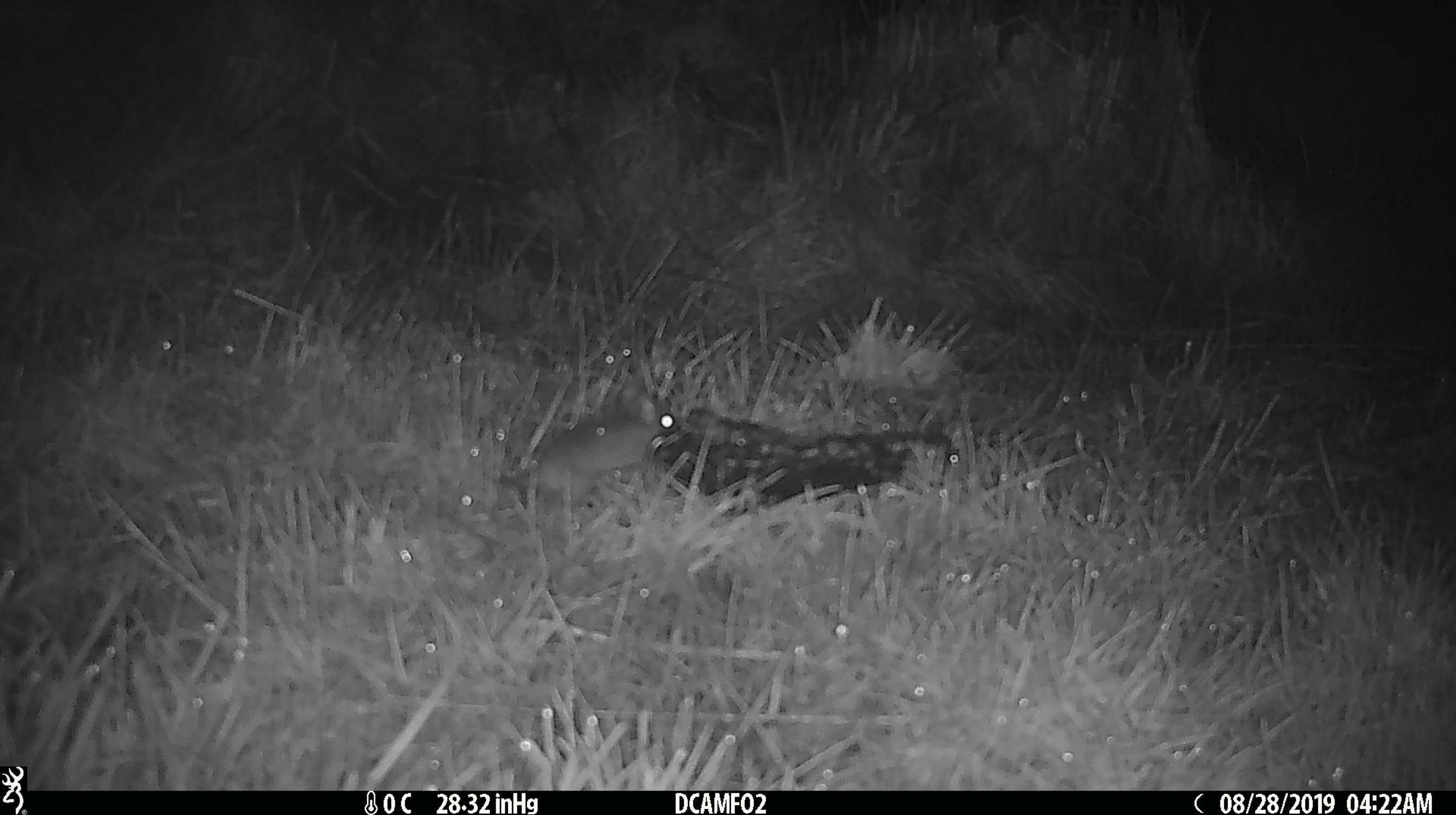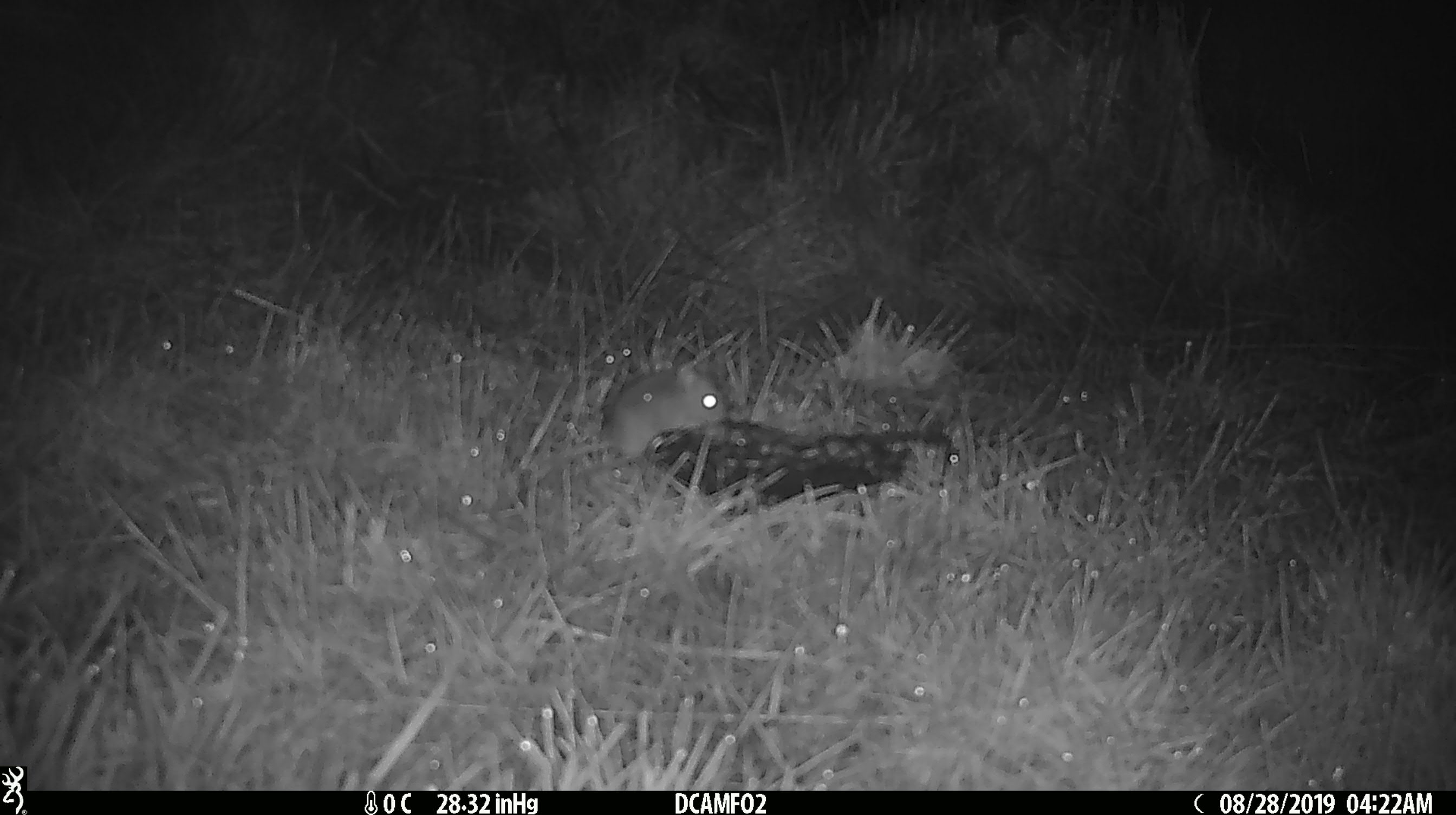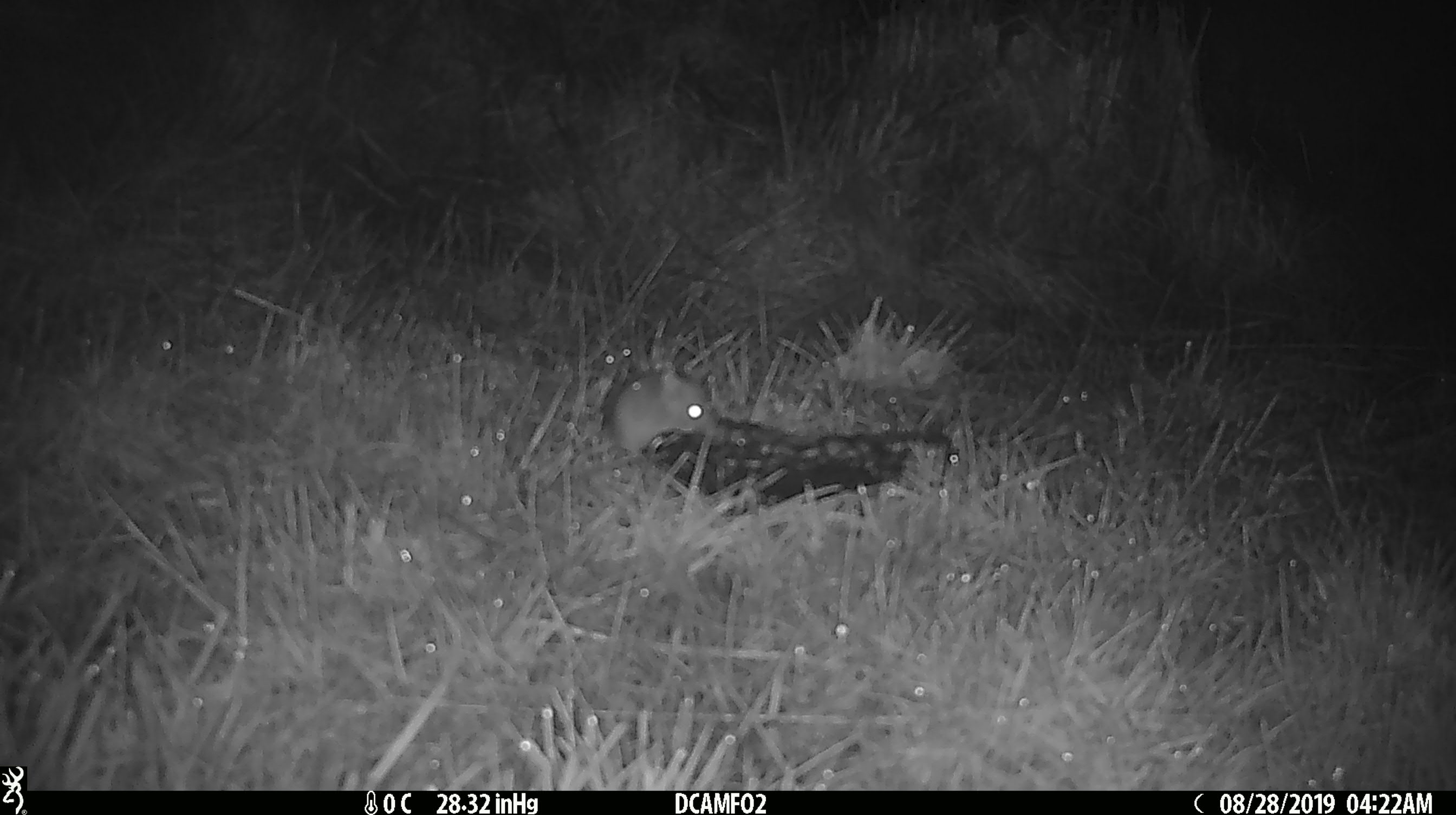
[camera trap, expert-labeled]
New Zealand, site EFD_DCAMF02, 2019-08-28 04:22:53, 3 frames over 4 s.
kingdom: Animalia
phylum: Chordata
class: Mammalia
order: Rodentia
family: Muridae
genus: Mus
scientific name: Mus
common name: mouse